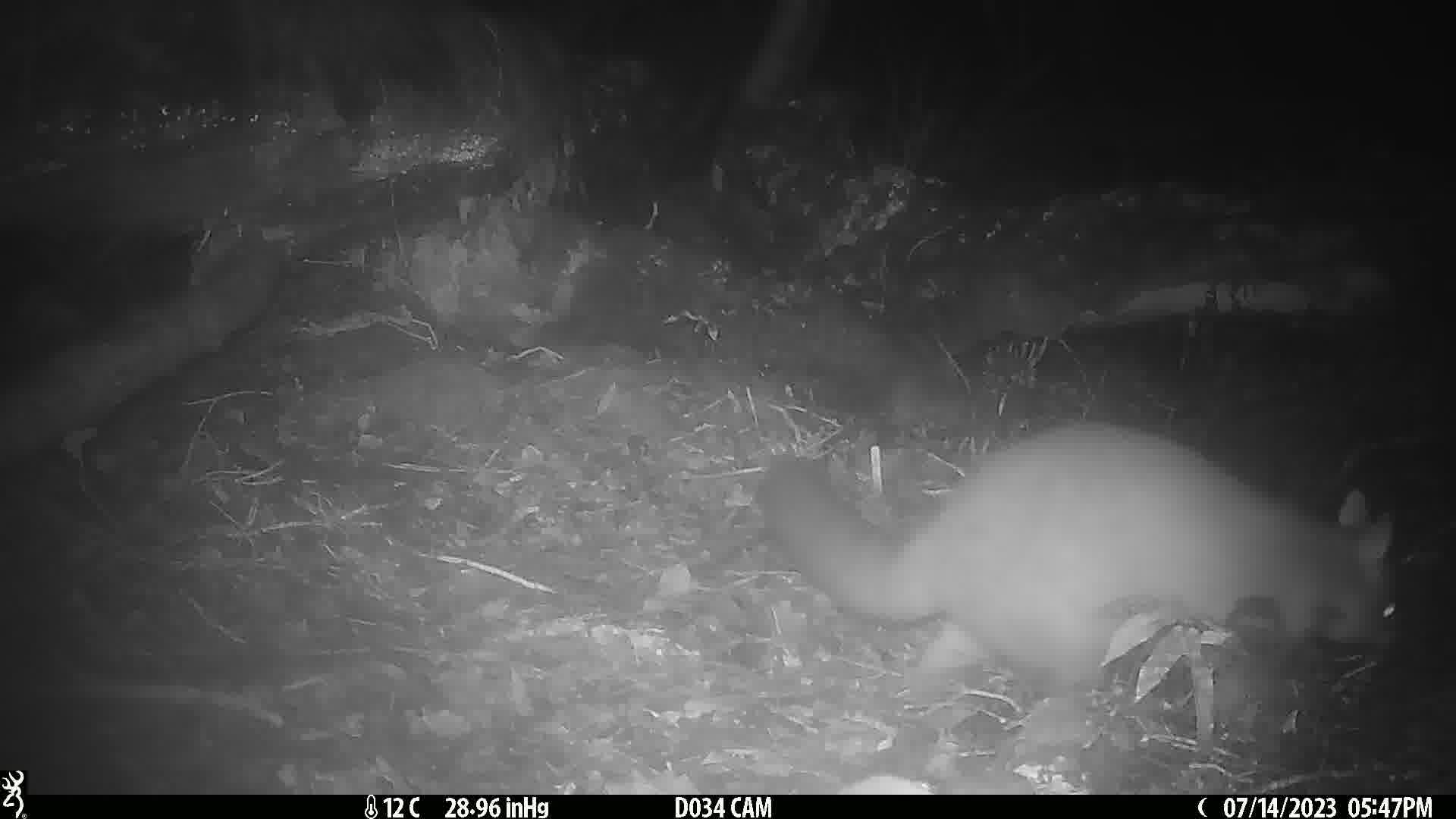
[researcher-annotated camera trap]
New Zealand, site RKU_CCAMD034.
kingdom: Animalia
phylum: Chordata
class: Mammalia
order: Diprotodontia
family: Phalangeridae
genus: Trichosurus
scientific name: Trichosurus vulpecula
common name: common brushtail possum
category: possum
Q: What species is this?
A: Possum (common brushtail possum) (Trichosurus vulpecula).